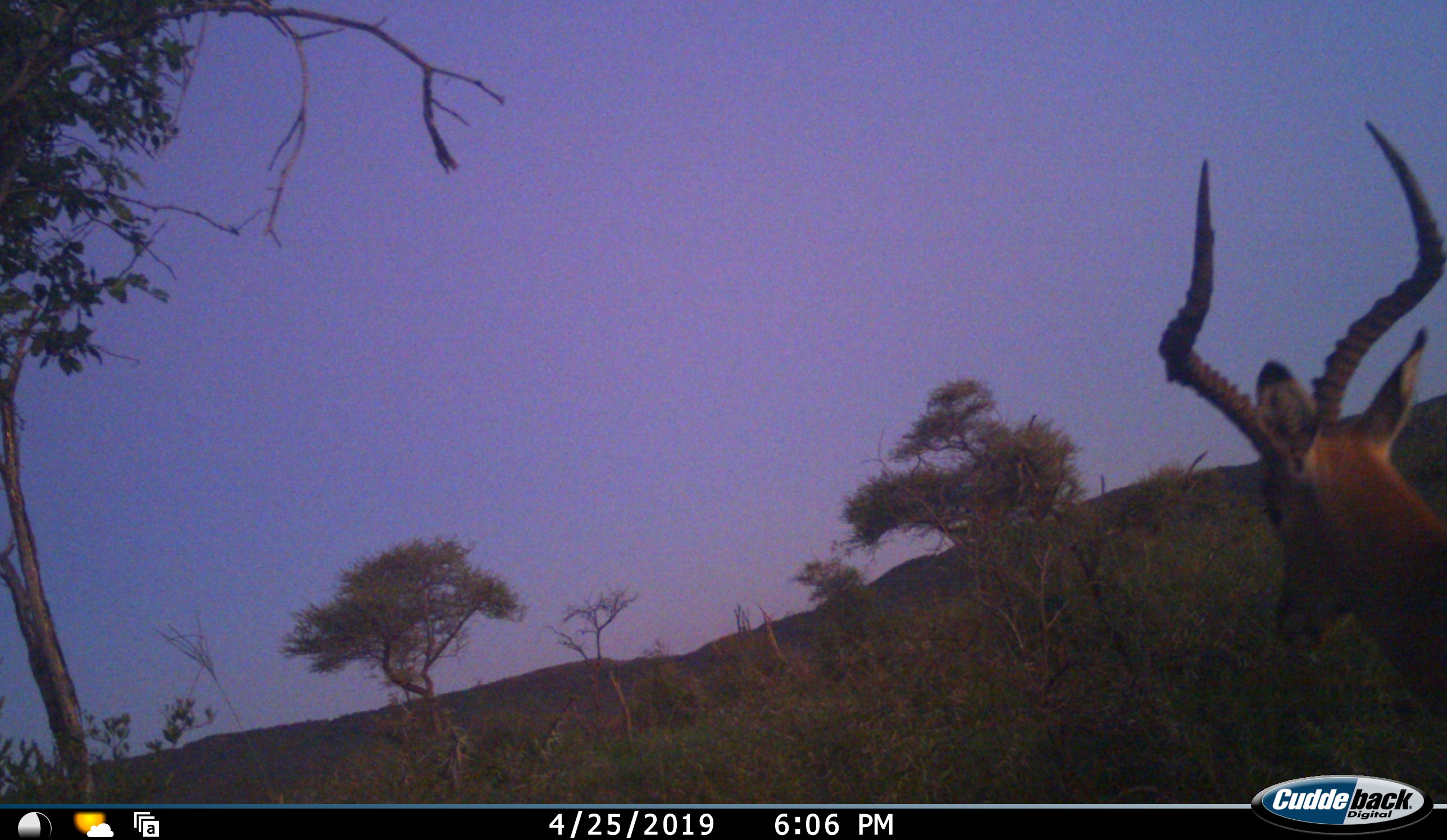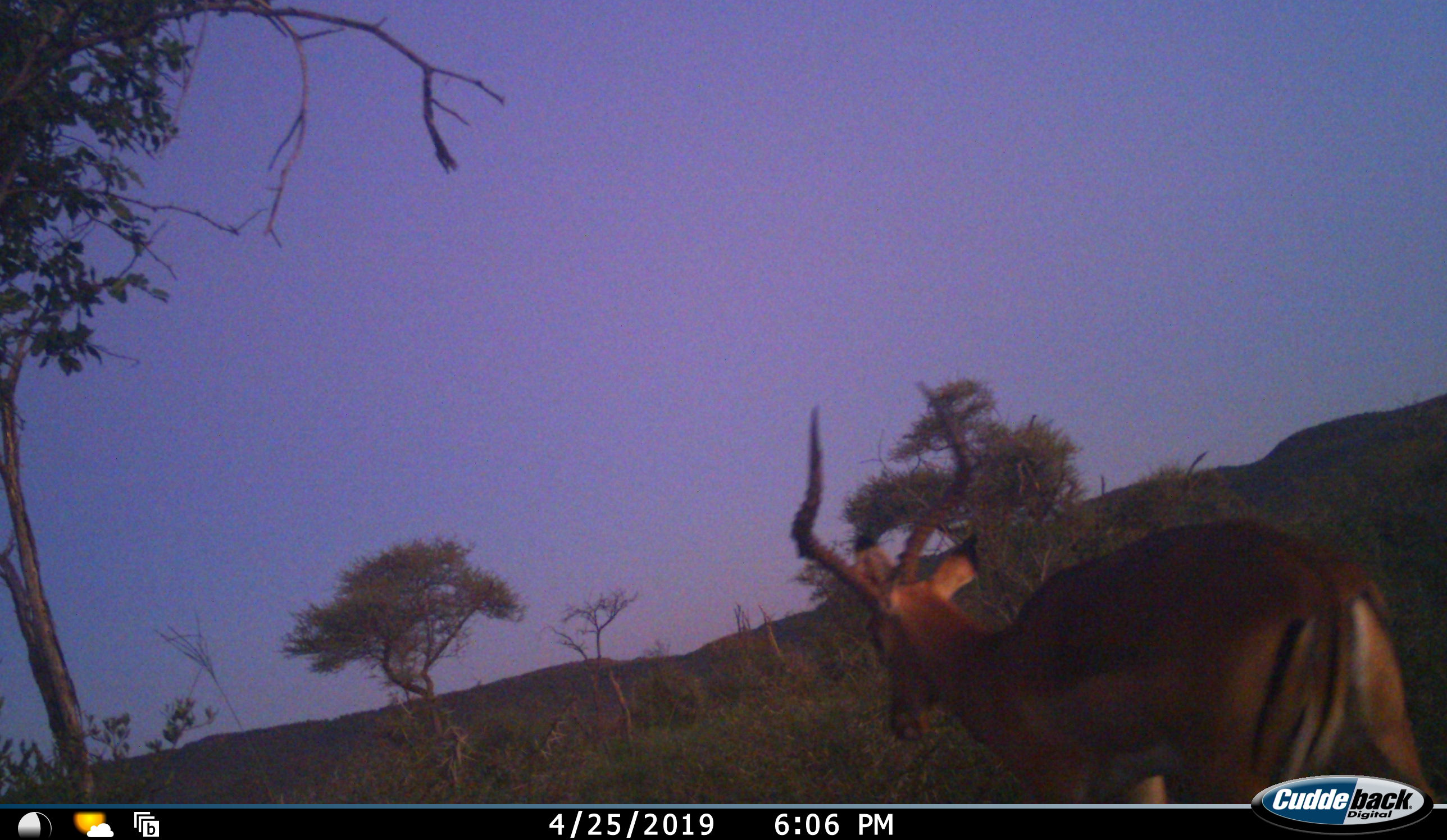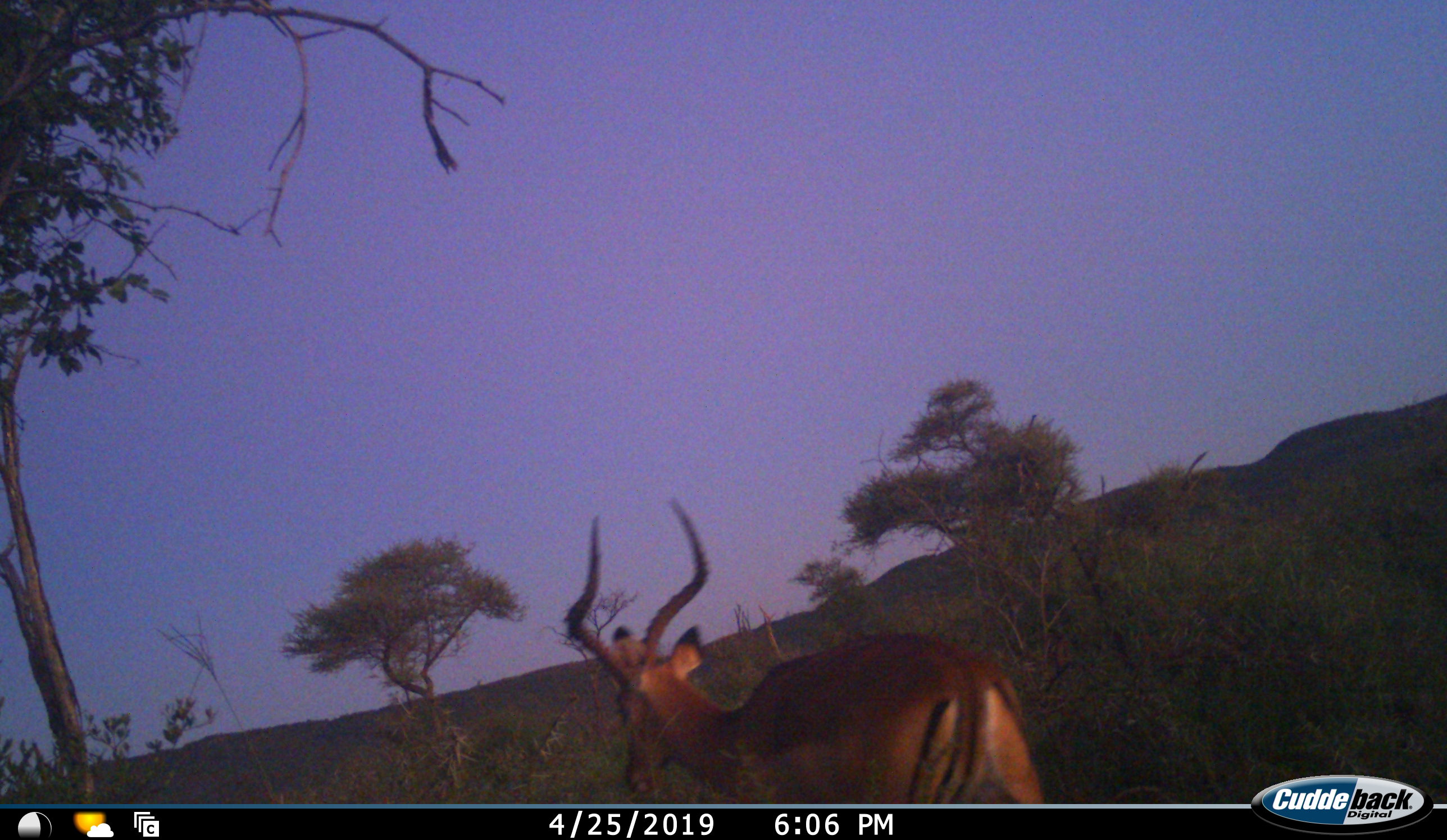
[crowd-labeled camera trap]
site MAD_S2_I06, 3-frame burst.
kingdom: Animalia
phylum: Chordata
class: Mammalia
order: Artiodactyla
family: Bovidae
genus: Aepyceros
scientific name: Aepyceros melampus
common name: impala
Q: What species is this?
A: Impala (Aepyceros melampus).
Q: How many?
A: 1.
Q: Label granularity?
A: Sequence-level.